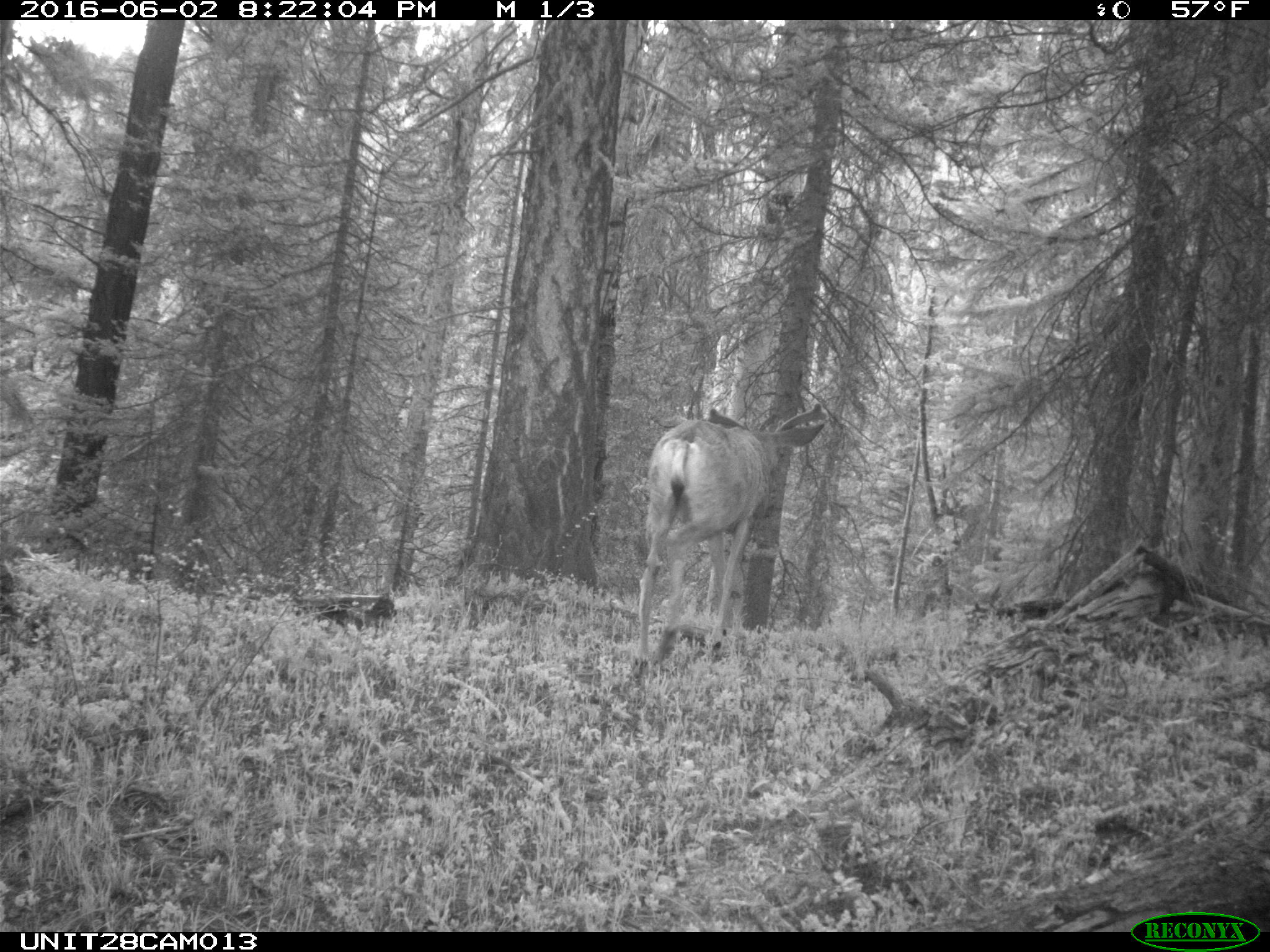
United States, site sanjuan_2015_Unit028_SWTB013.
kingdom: Animalia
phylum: Chordata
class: Mammalia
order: Artiodactyla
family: Cervidae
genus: Odocoileus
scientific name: Odocoileus hemionus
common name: mule deer